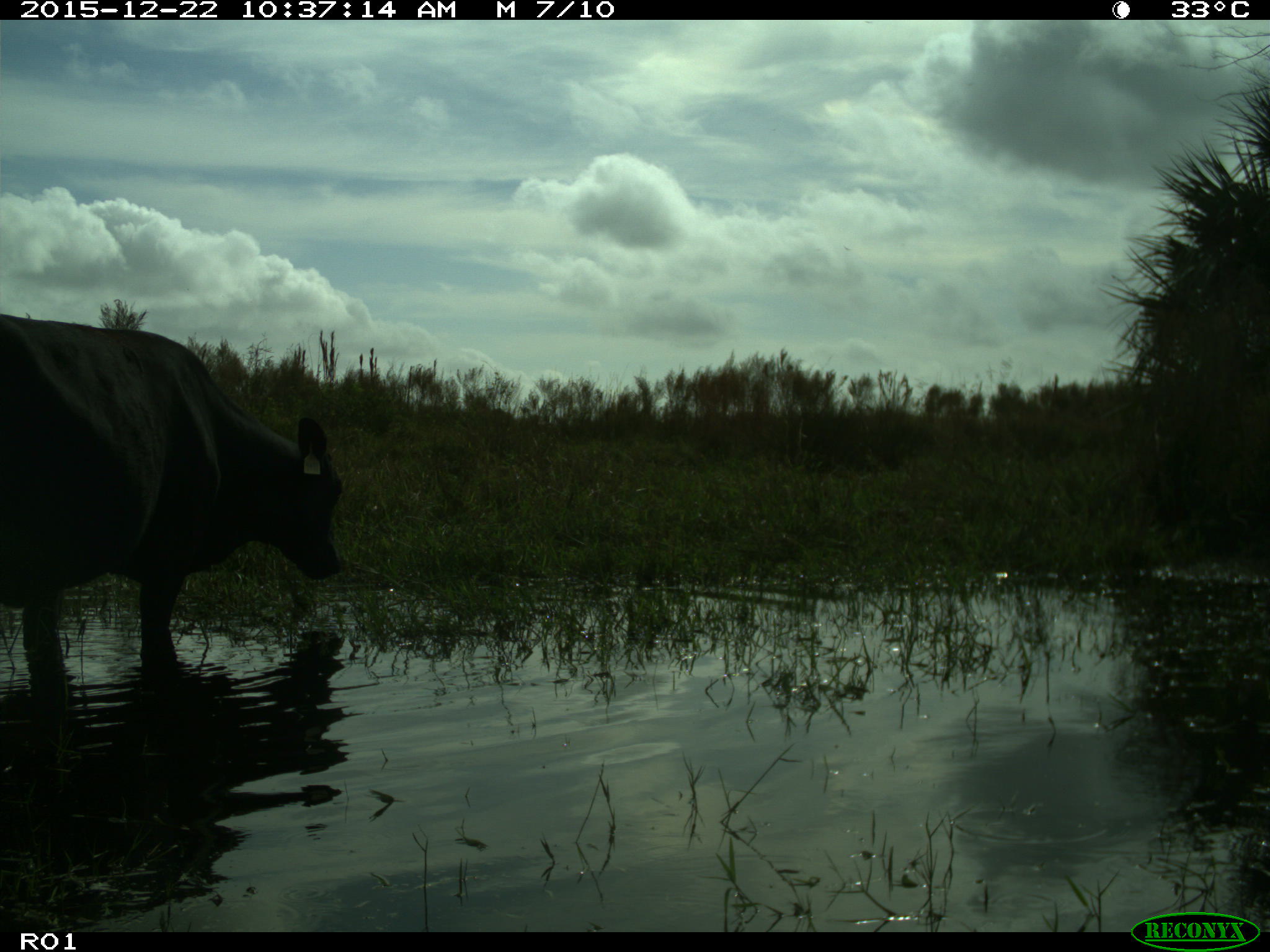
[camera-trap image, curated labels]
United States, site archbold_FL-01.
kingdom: Animalia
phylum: Chordata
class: Mammalia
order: Artiodactyla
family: Bovidae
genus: Bos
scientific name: Bos taurus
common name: domestic cow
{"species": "Bos taurus (domestic cow)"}